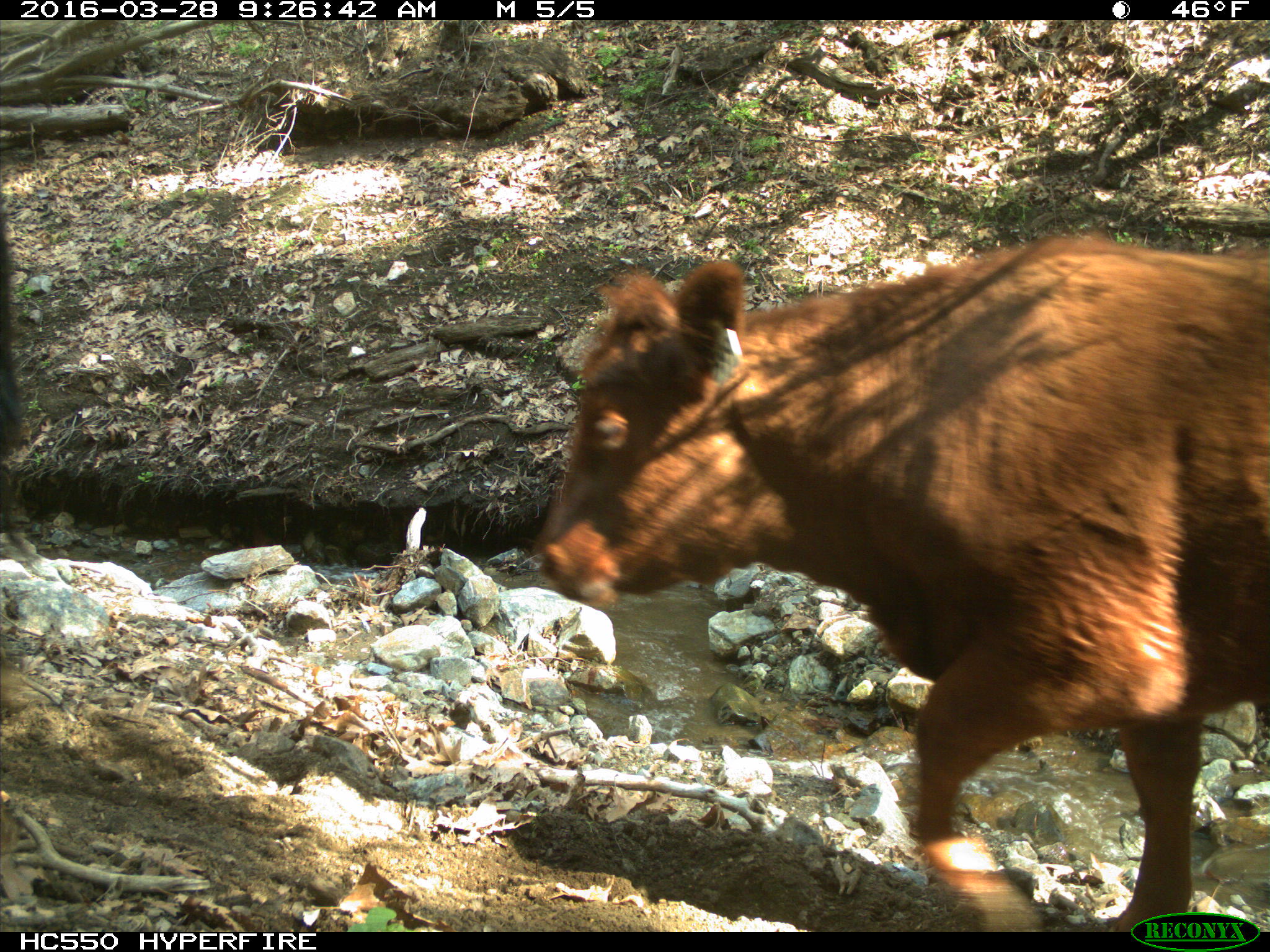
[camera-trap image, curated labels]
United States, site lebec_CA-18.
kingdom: Animalia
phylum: Chordata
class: Mammalia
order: Artiodactyla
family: Bovidae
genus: Bos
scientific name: Bos taurus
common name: domestic cow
Bos taurus (domestic cow).